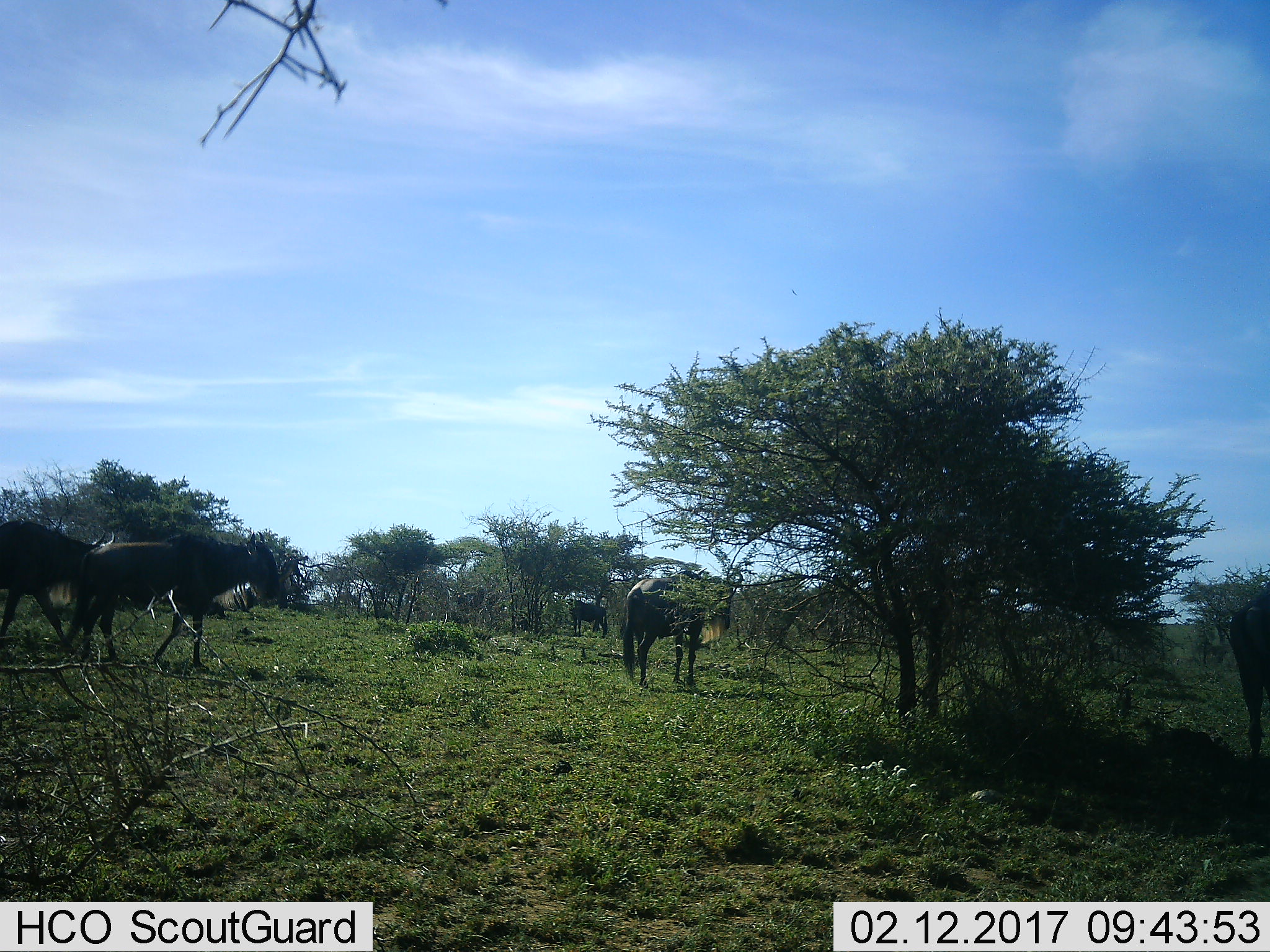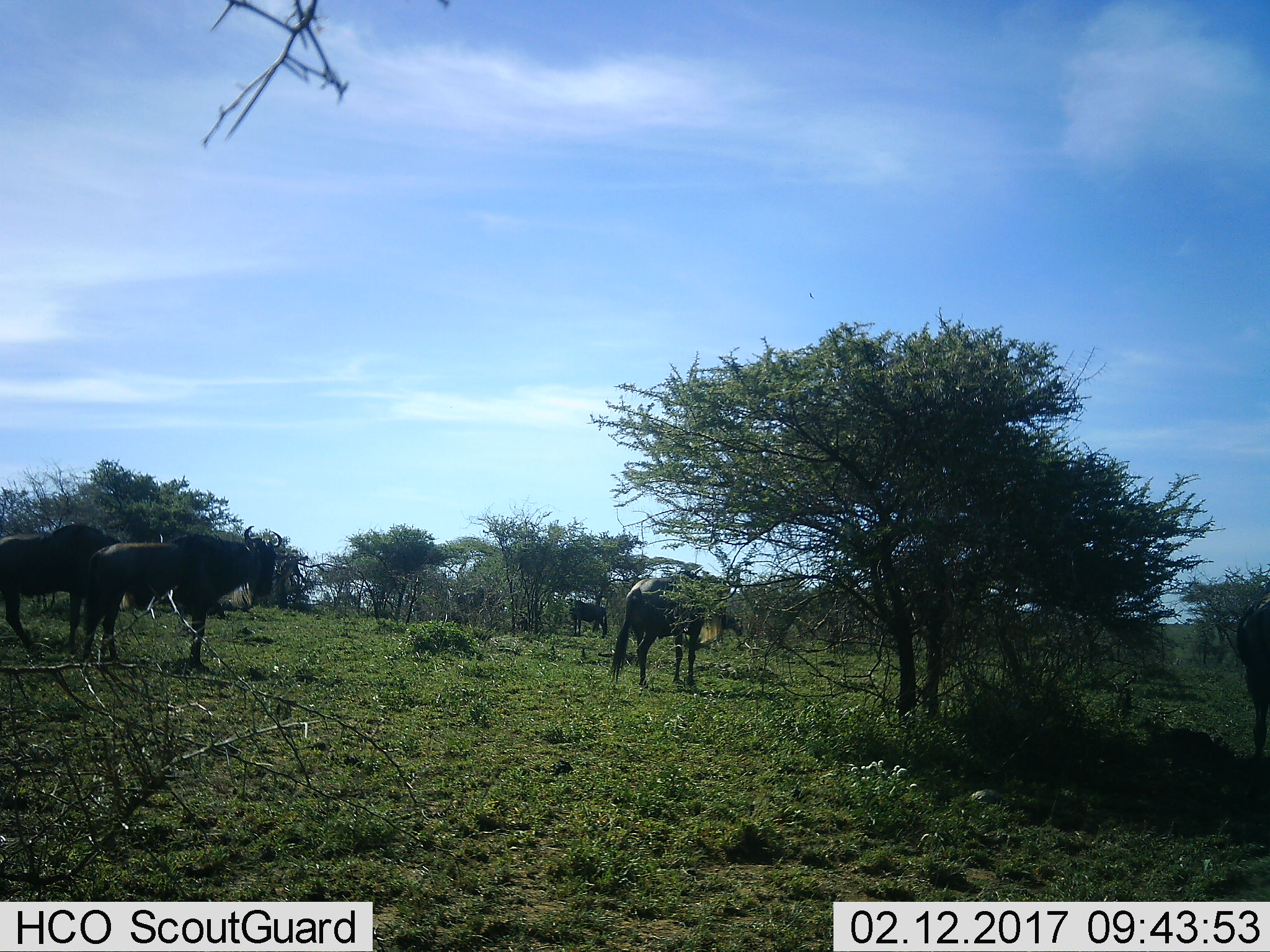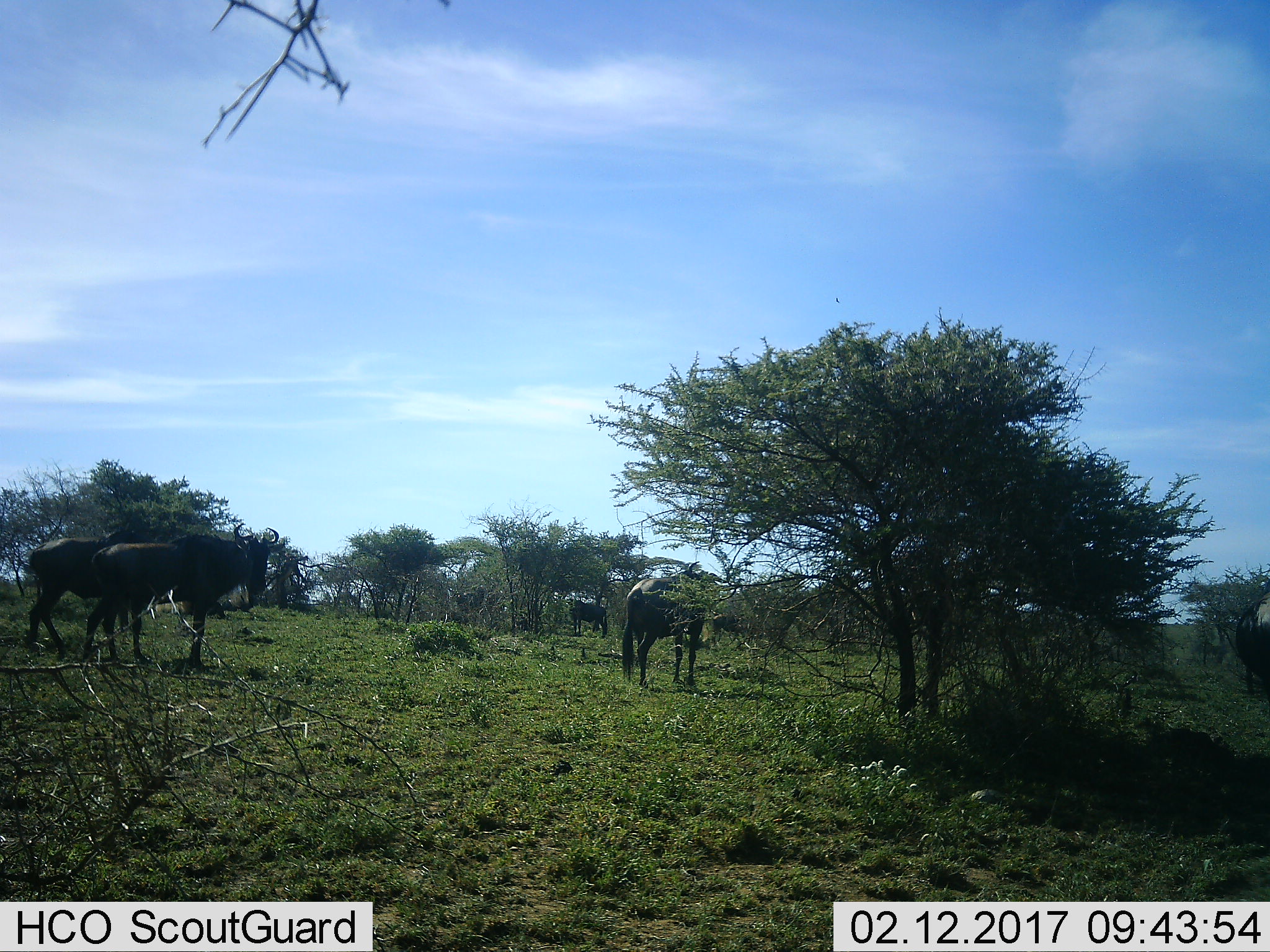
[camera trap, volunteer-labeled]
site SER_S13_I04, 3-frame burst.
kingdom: Animalia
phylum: Chordata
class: Mammalia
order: Artiodactyla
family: Bovidae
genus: Connochaetes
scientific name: Connochaetes taurinus taurinus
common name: blue wildebeest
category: wildebeestblue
Wildebeestblue (blue wildebeest) (Connochaetes taurinus taurinus), count 5. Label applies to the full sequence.